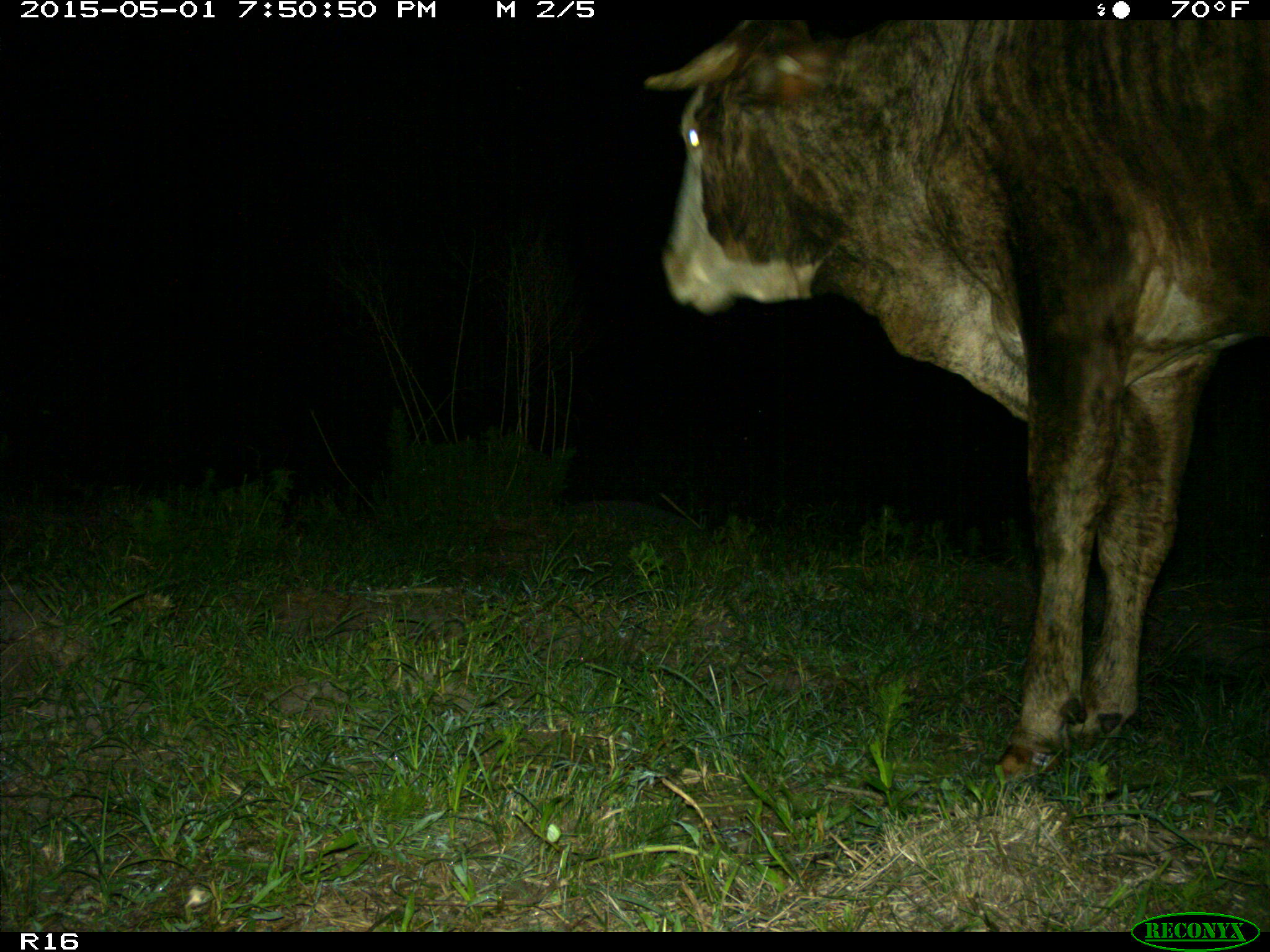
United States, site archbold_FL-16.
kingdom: Animalia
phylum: Chordata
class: Mammalia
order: Artiodactyla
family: Bovidae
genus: Bos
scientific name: Bos taurus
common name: domestic cow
Bos taurus (domestic cow).